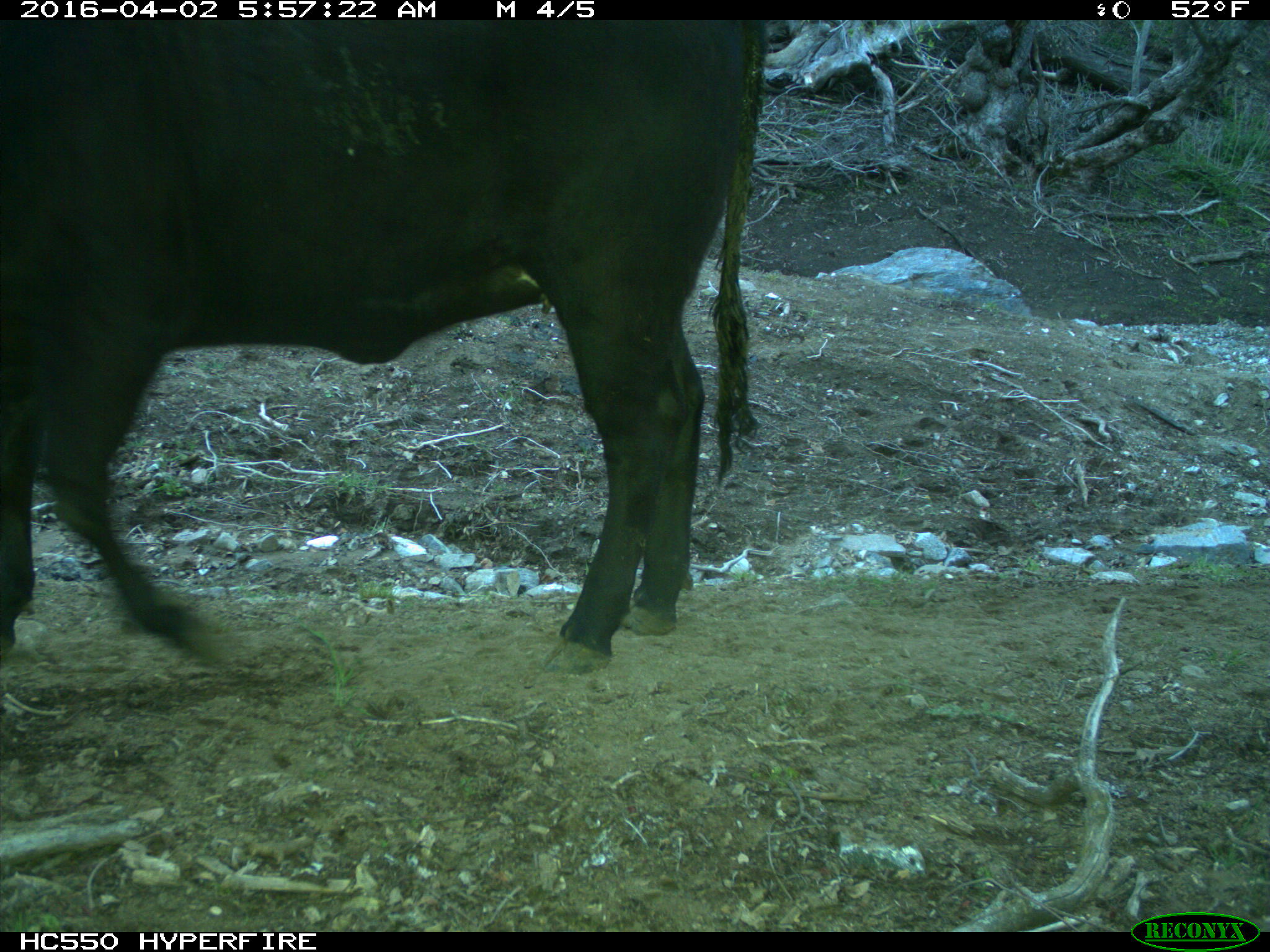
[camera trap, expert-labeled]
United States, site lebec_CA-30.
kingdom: Animalia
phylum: Chordata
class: Mammalia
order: Artiodactyla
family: Bovidae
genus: Bos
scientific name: Bos taurus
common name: domestic cow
Bos taurus (domestic cow).